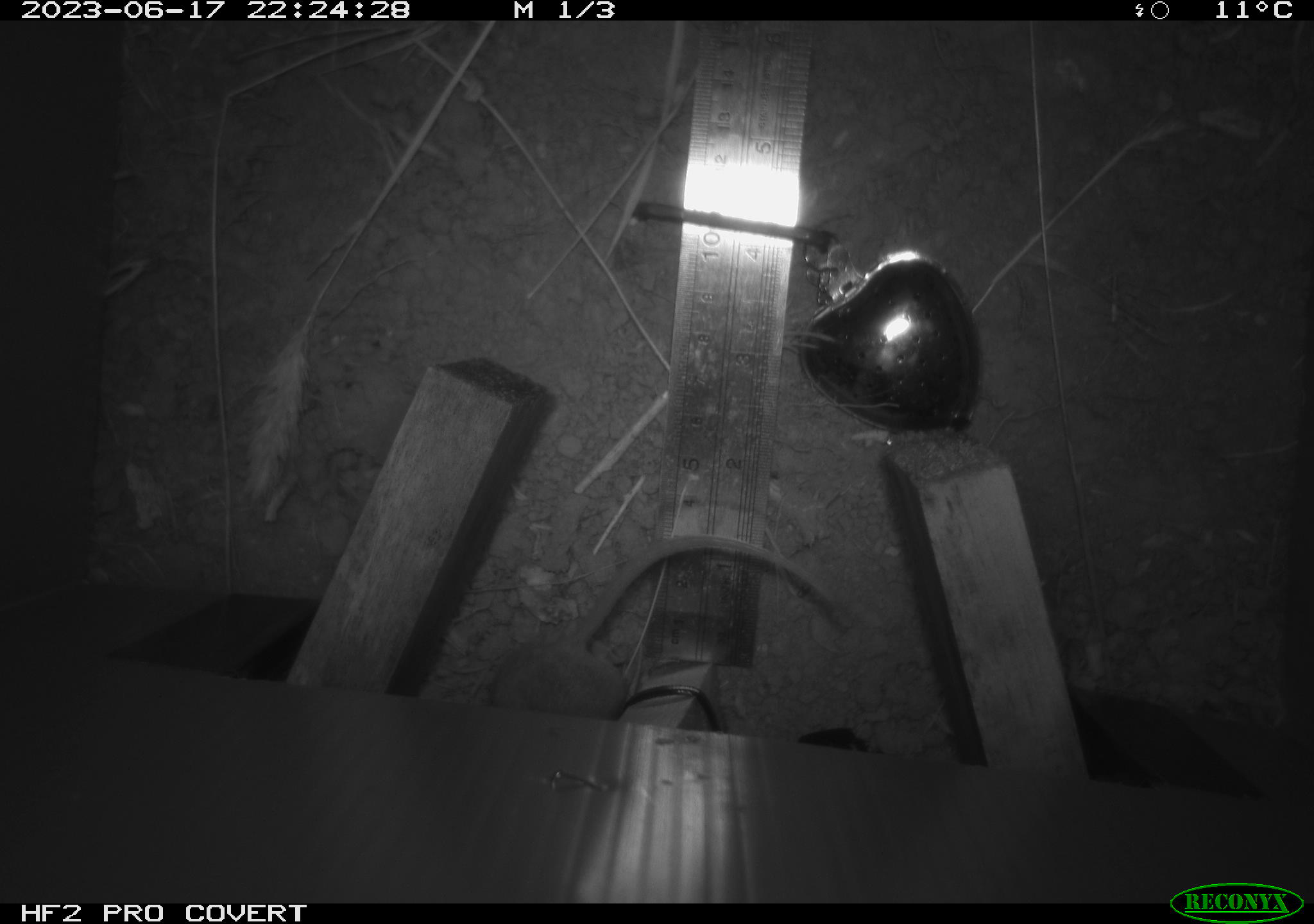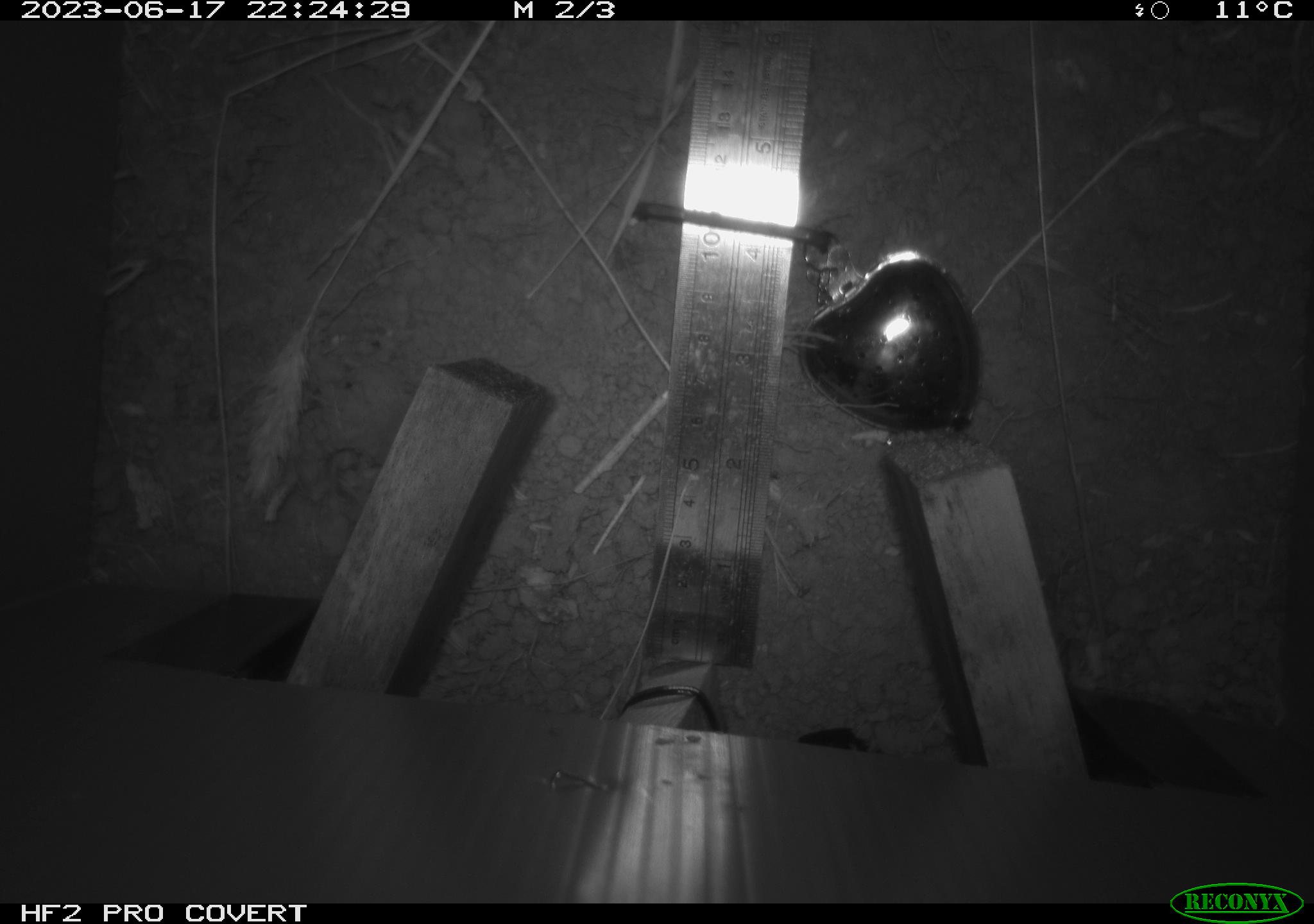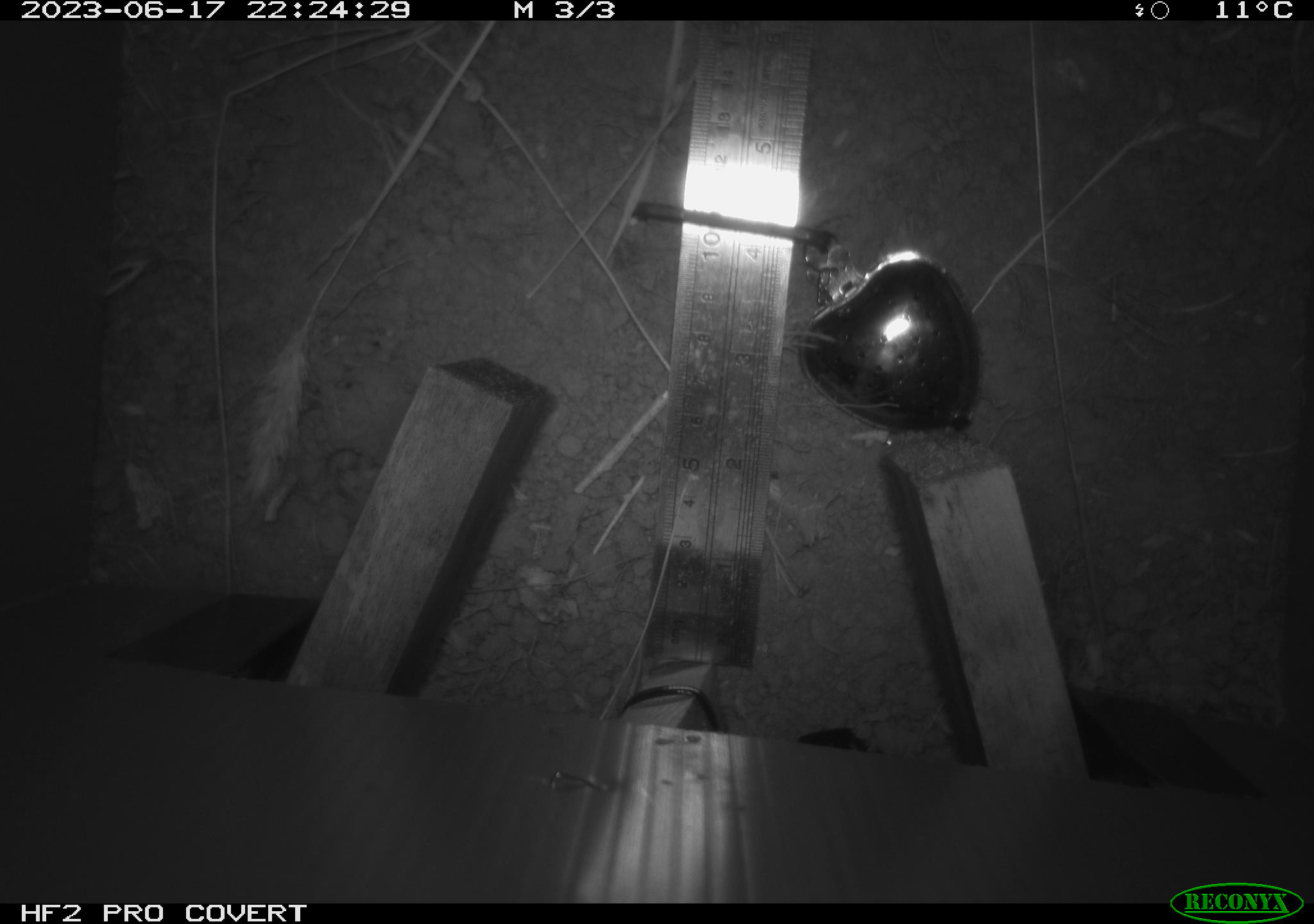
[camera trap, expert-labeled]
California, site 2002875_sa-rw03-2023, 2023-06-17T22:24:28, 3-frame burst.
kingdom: Animalia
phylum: Chordata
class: Mammalia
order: Rodentia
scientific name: Rodentia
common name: mouse species